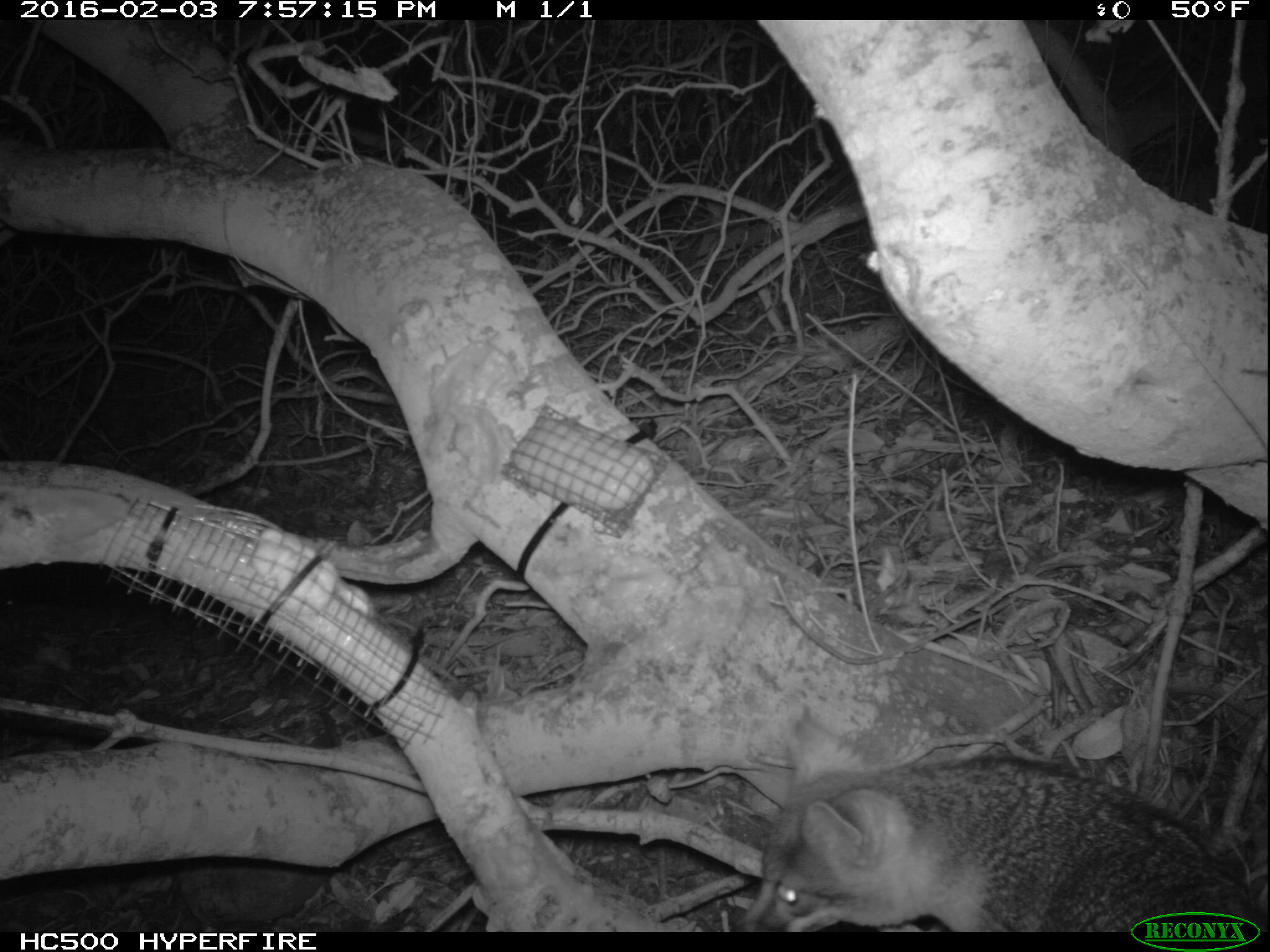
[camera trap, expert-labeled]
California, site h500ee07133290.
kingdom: Animalia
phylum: Chordata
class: Mammalia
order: Carnivora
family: Canidae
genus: Urocyon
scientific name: Urocyon littoralis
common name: island fox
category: fox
Fox (island fox) (Urocyon littoralis).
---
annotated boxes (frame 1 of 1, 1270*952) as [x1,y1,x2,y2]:
fox: [744,707,1269,933]